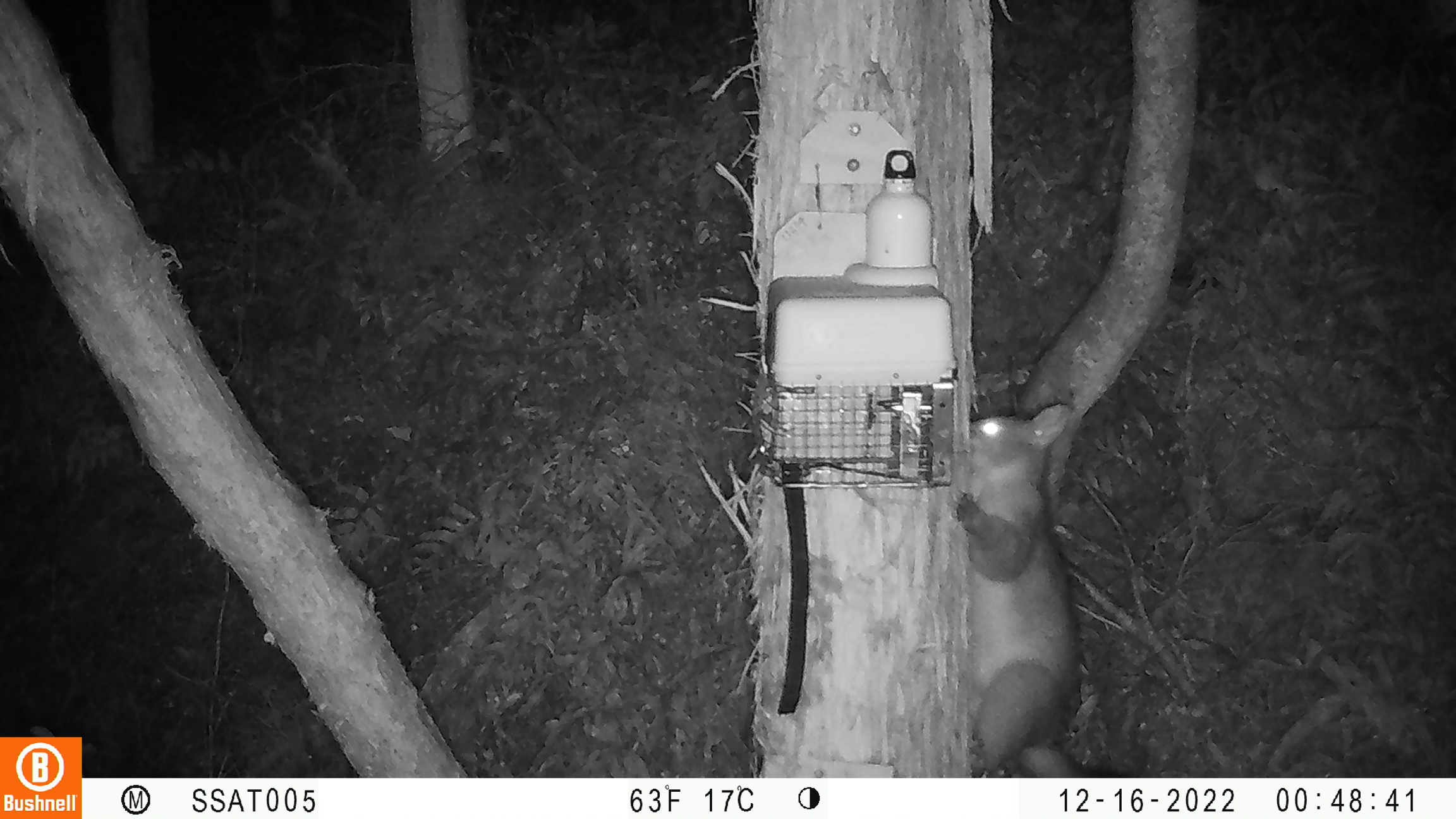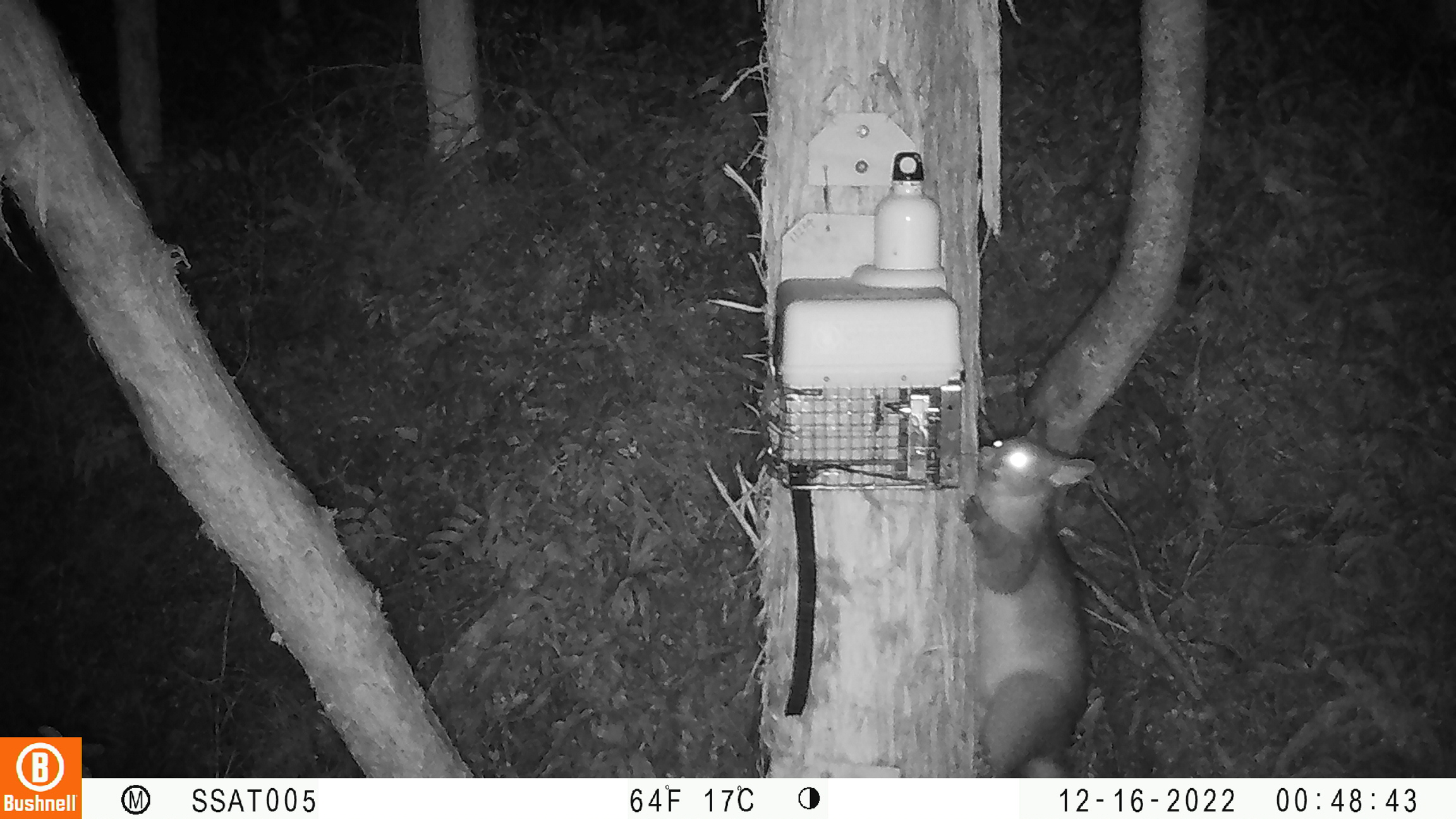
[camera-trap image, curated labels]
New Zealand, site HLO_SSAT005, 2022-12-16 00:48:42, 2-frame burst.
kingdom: Animalia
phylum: Chordata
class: Mammalia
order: Diprotodontia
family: Phalangeridae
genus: Trichosurus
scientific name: Trichosurus vulpecula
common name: common brushtail possum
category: possum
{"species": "possum (common brushtail possum) (Trichosurus vulpecula)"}